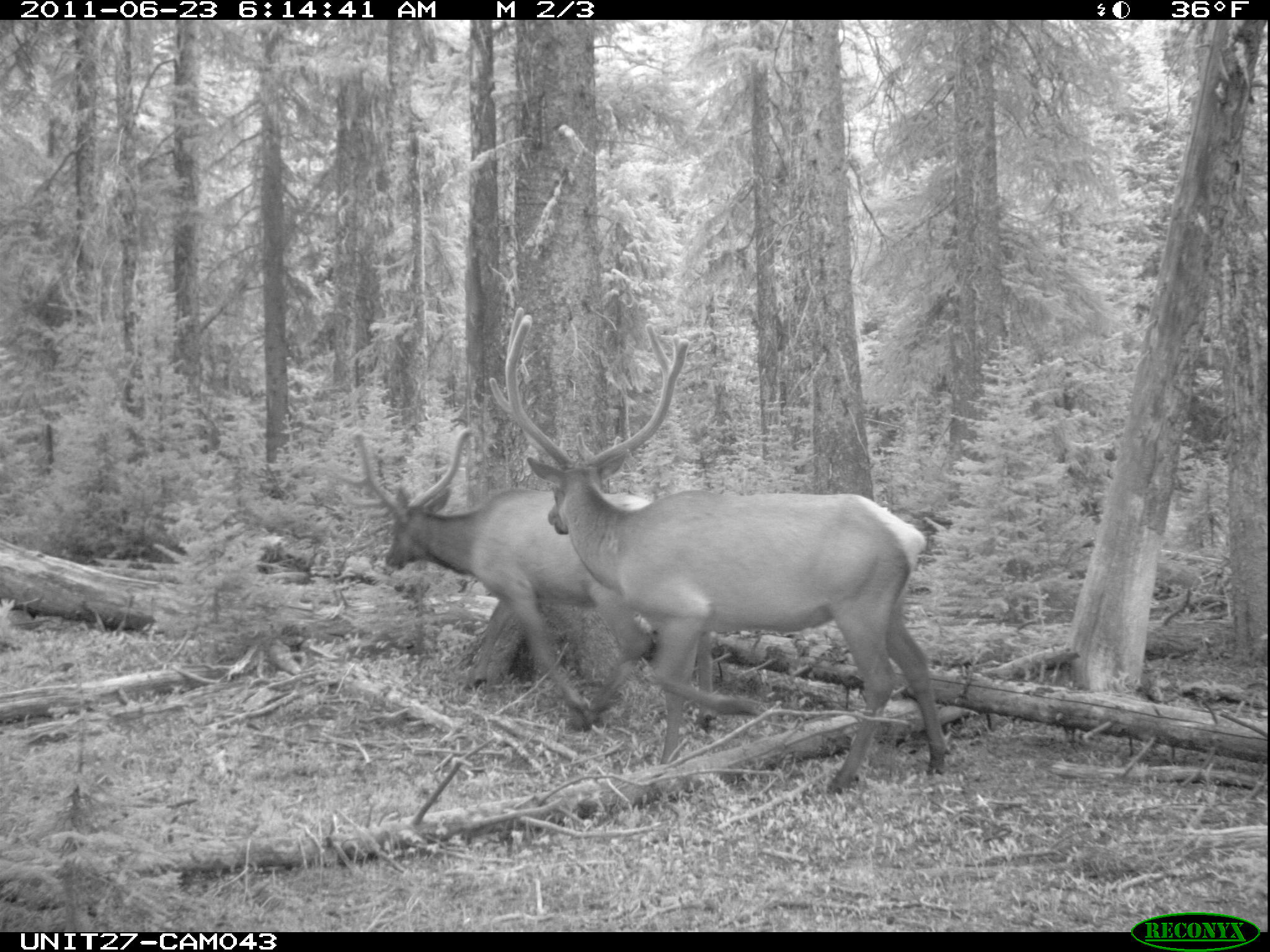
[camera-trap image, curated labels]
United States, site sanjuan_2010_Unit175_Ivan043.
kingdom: Animalia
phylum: Chordata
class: Mammalia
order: Artiodactyla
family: Cervidae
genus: Cervus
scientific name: Cervus elaphus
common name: red deer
Cervus elaphus (red deer).